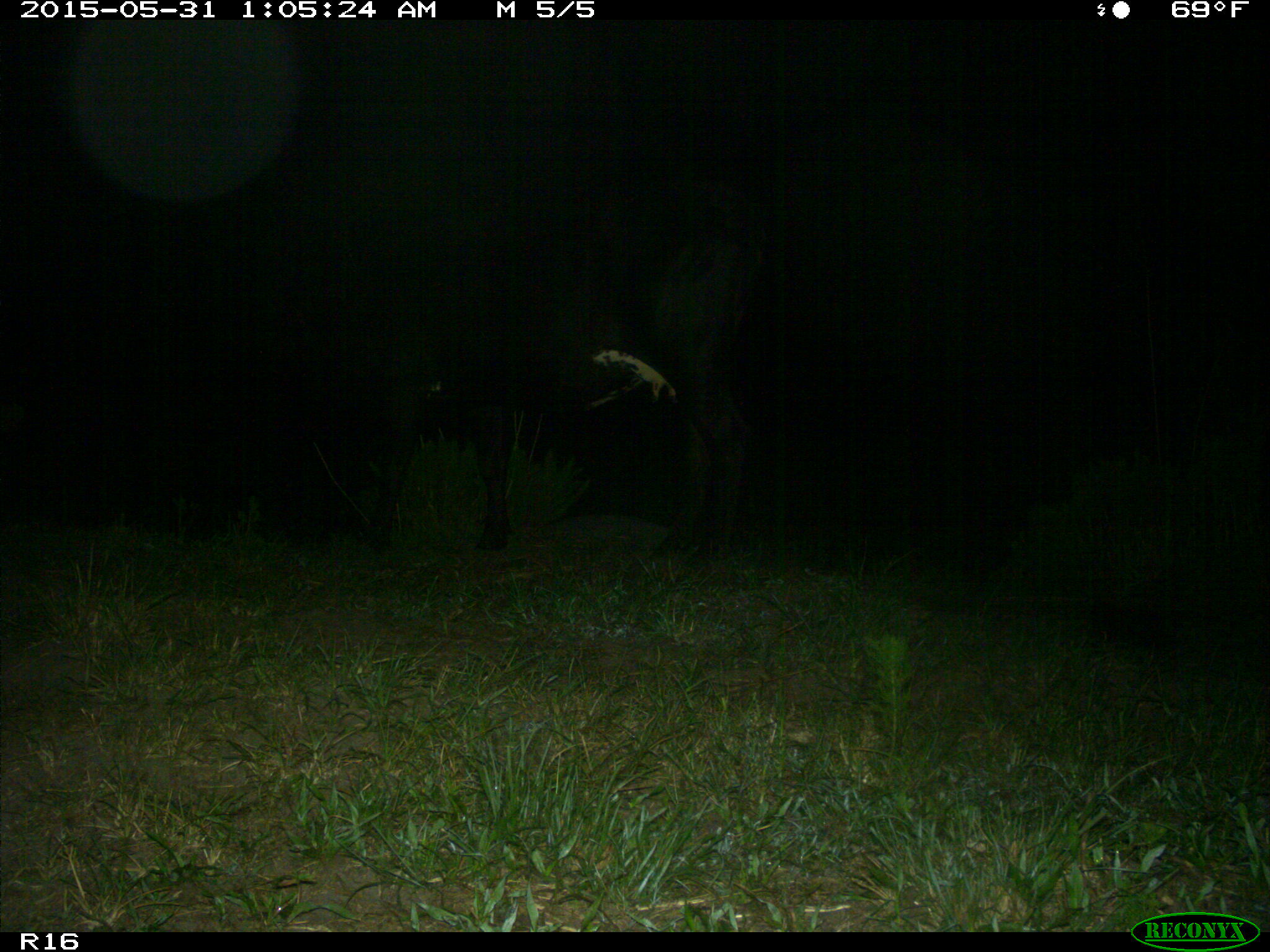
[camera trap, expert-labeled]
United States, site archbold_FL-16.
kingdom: Animalia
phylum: Chordata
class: Mammalia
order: Artiodactyla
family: Bovidae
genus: Bos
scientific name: Bos taurus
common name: domestic cow